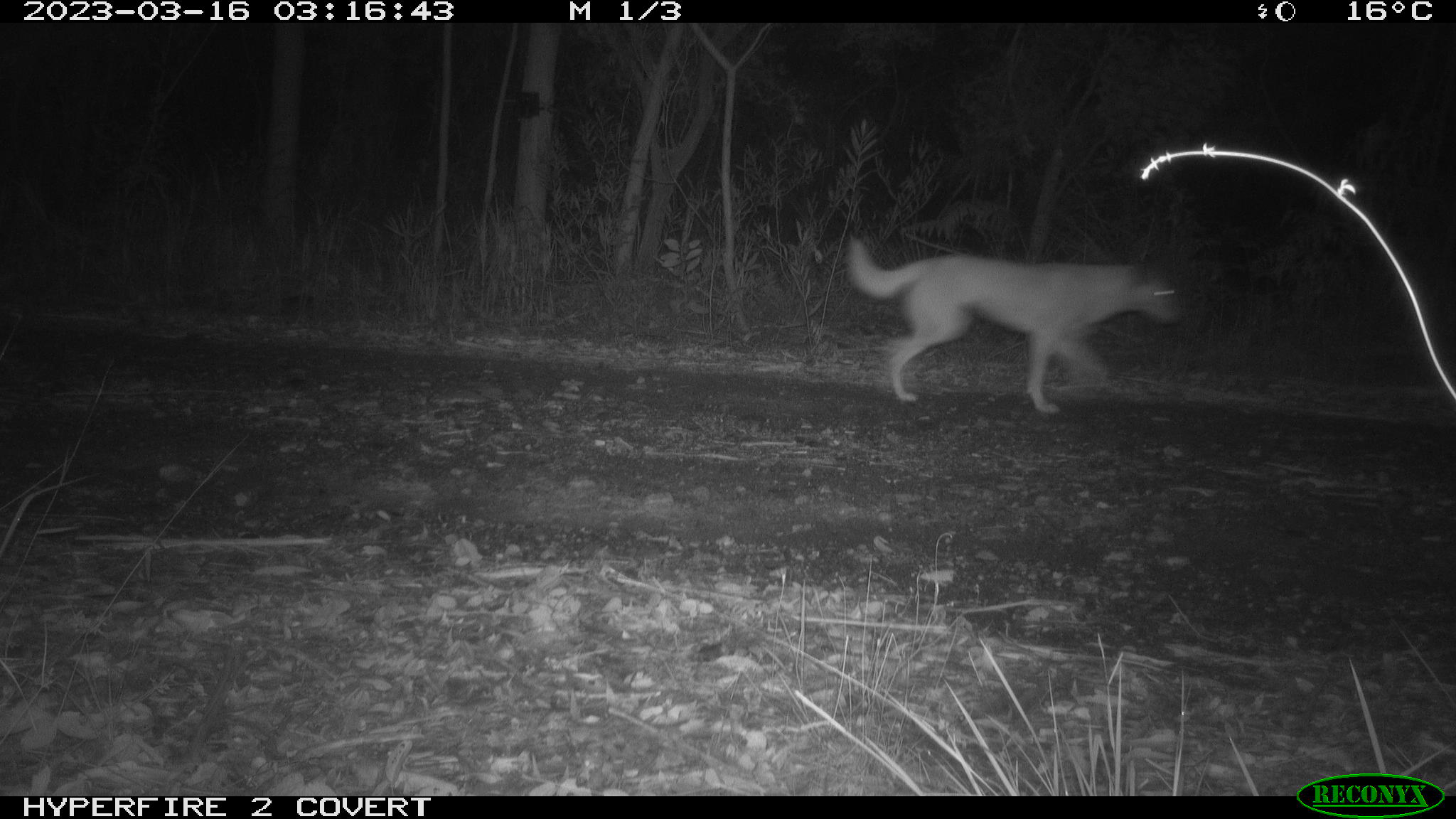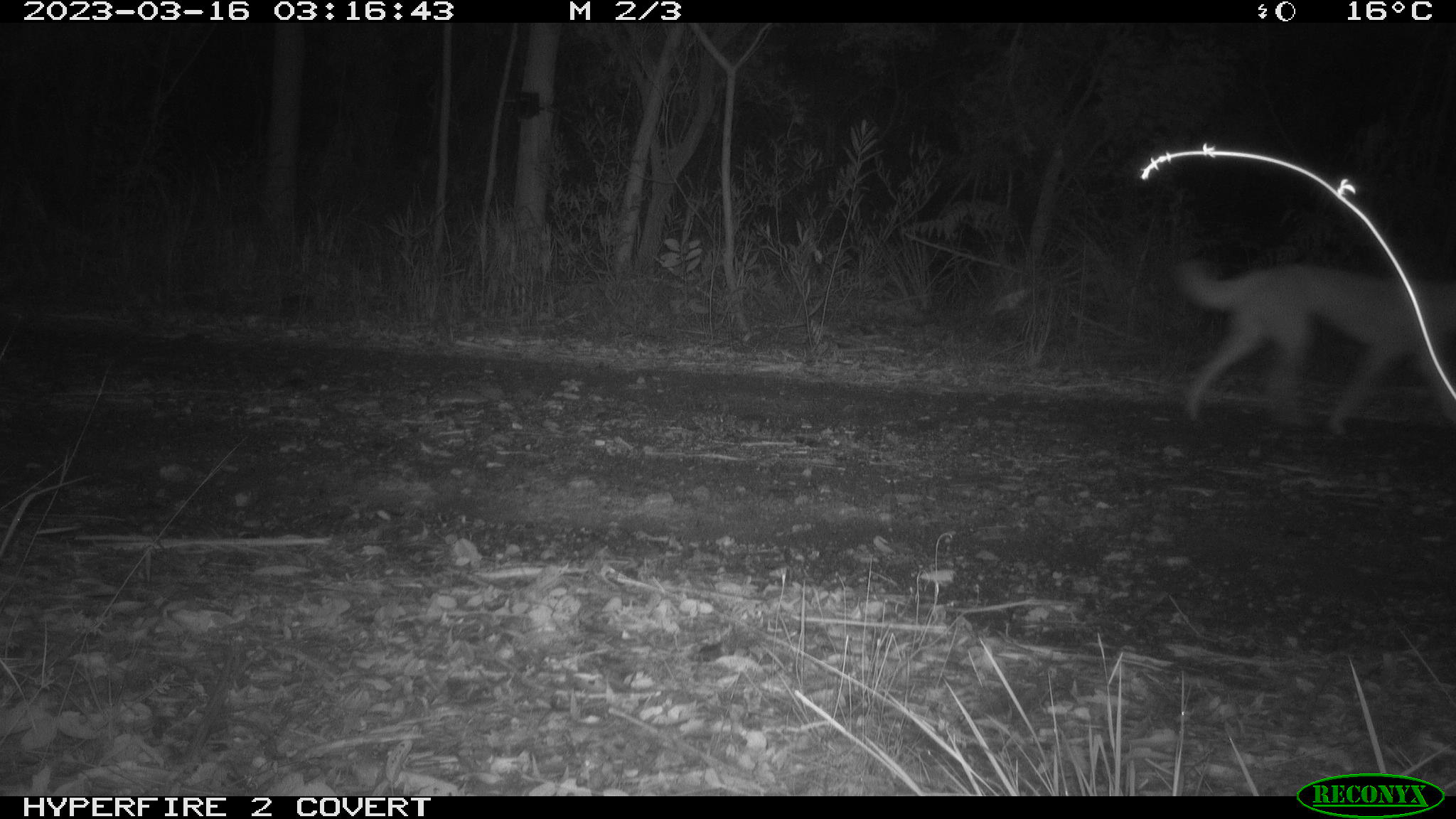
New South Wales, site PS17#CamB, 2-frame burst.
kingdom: Animalia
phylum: Chordata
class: Mammalia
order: Carnivora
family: Canidae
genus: Canis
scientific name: Canis familiaris dingo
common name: dingo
Dingo (Canis familiaris dingo).